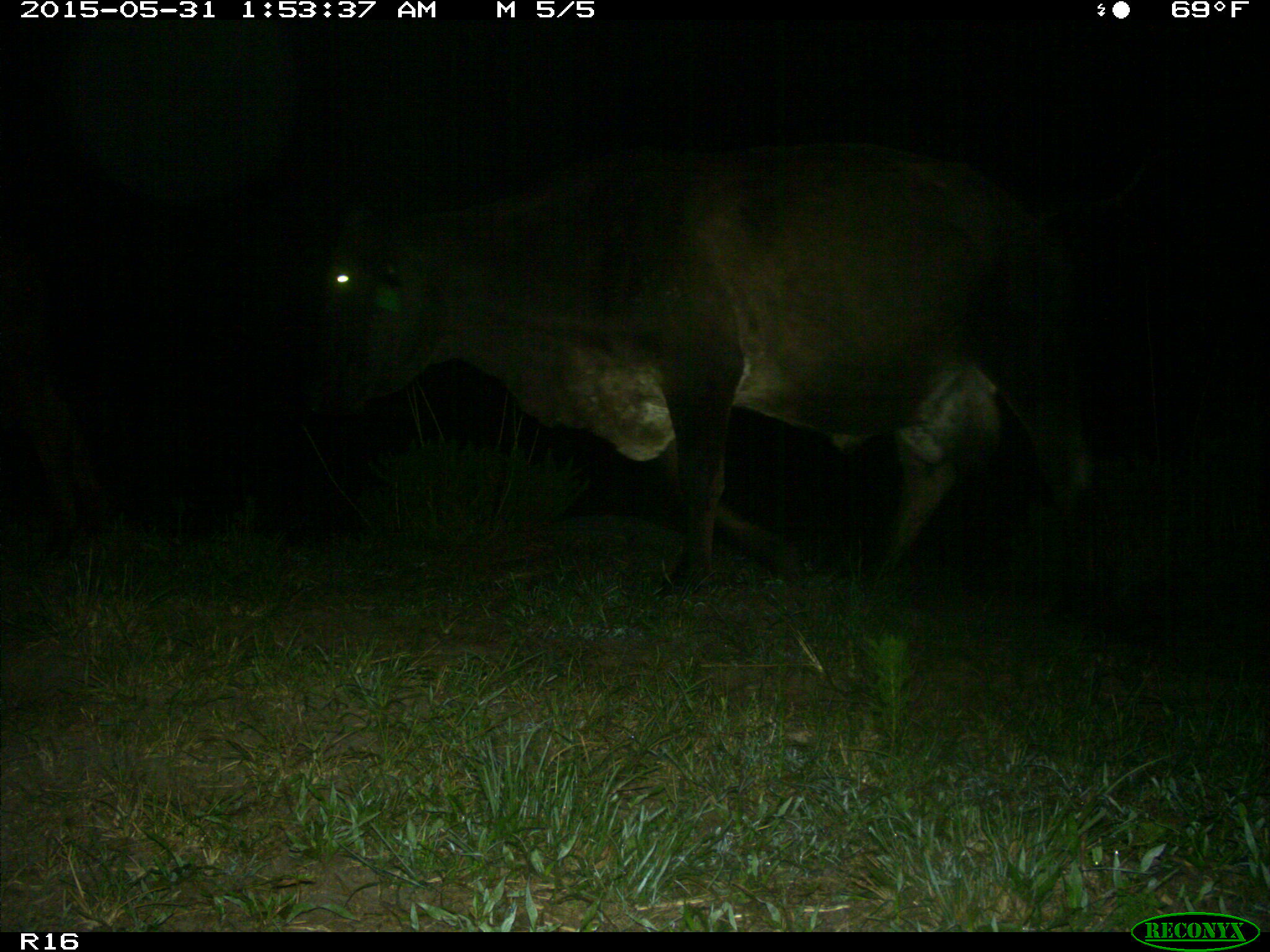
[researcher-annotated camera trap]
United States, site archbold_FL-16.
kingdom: Animalia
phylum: Chordata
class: Mammalia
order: Artiodactyla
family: Bovidae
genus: Bos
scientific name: Bos taurus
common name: domestic cow